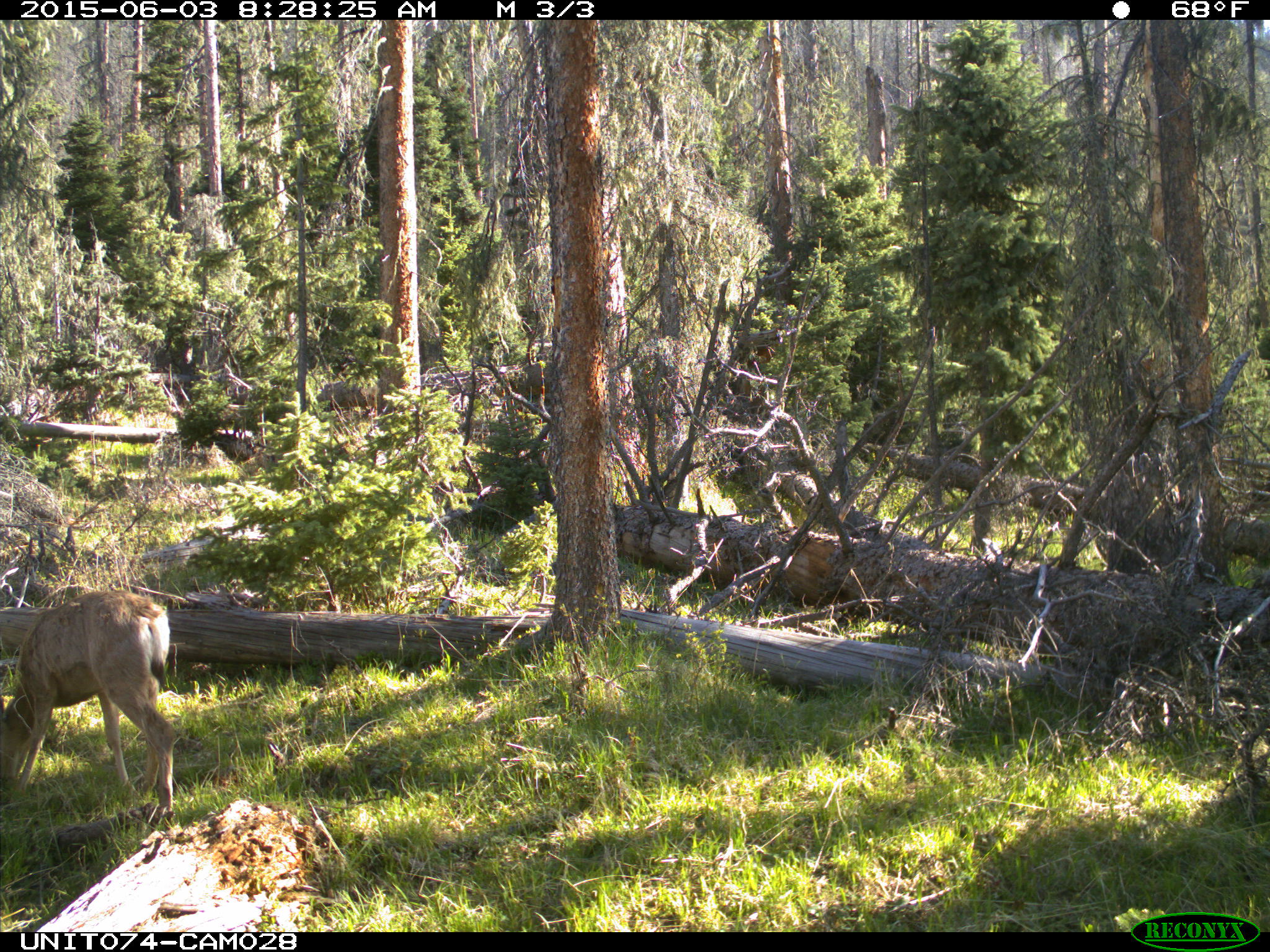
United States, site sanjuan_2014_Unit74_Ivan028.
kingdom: Animalia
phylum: Chordata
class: Mammalia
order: Artiodactyla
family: Cervidae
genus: Odocoileus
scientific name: Odocoileus hemionus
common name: mule deer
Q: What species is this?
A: Odocoileus hemionus (mule deer).